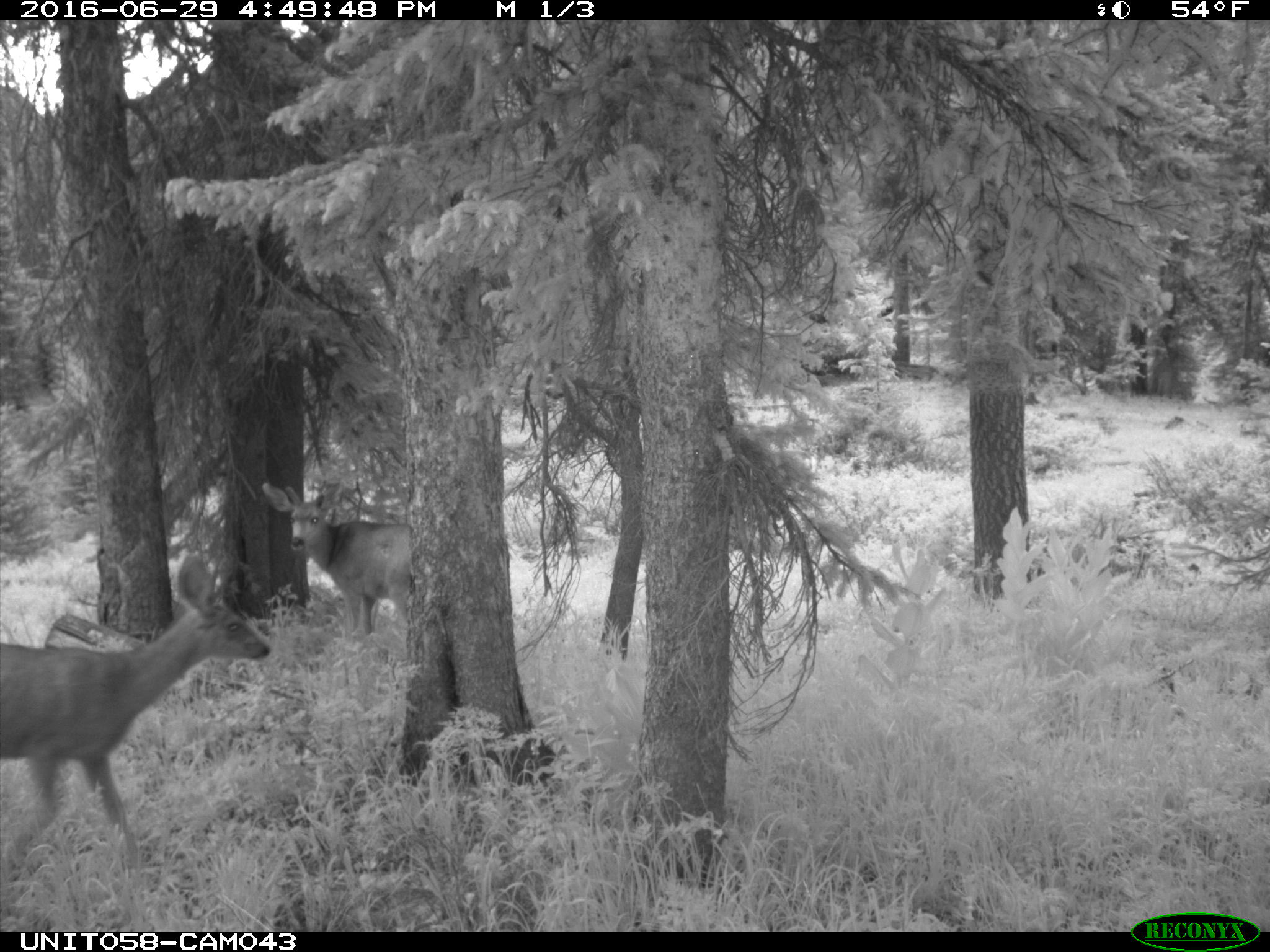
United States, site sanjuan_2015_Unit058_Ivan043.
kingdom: Animalia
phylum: Chordata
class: Mammalia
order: Artiodactyla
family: Cervidae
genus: Odocoileus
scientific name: Odocoileus hemionus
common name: mule deer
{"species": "Odocoileus hemionus (mule deer)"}